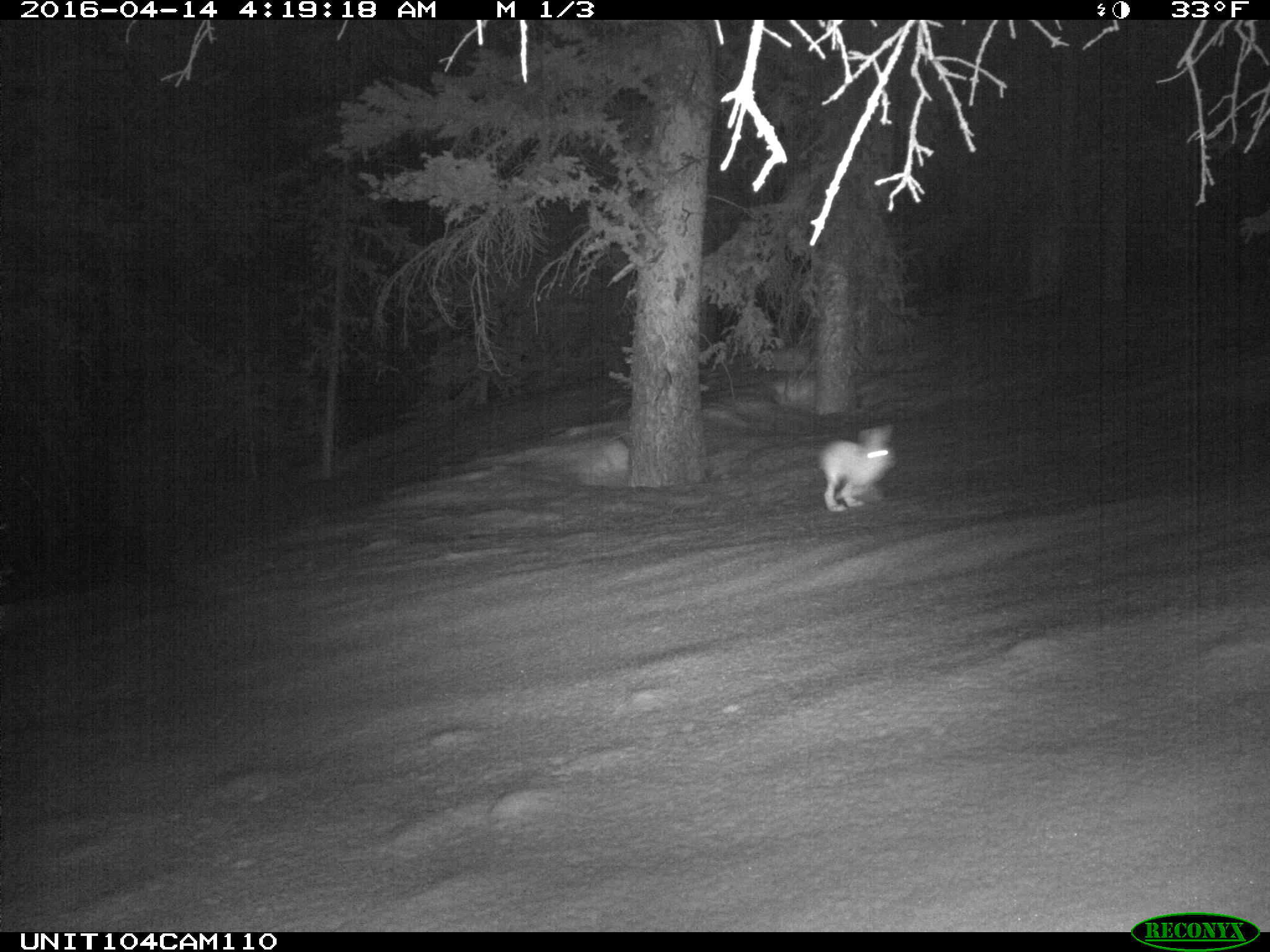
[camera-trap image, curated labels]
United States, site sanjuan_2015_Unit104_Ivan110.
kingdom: Animalia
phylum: Chordata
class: Mammalia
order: Lagomorpha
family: Leporidae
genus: Lepus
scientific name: Lepus americanus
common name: snowshoe hare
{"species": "Lepus americanus (snowshoe hare)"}